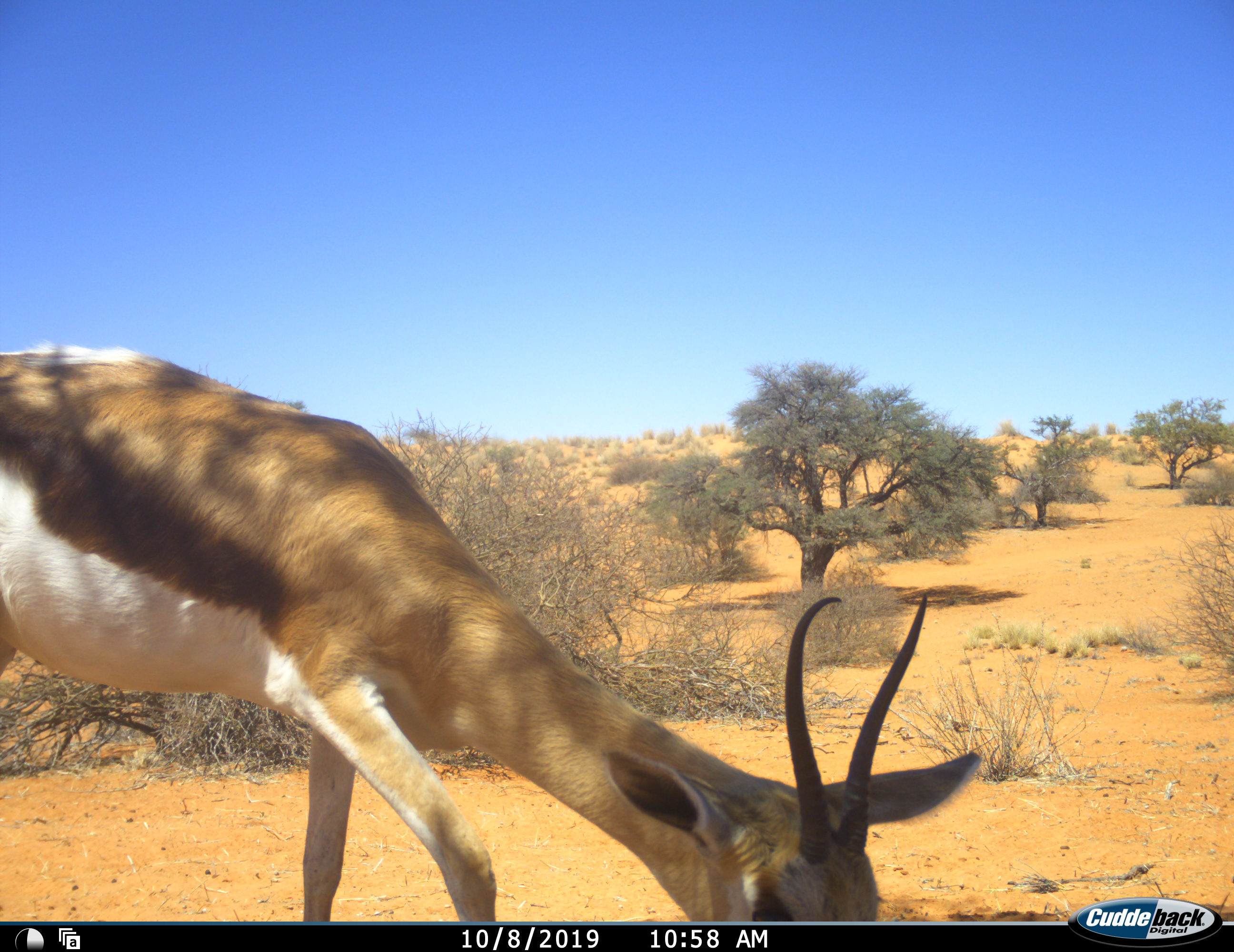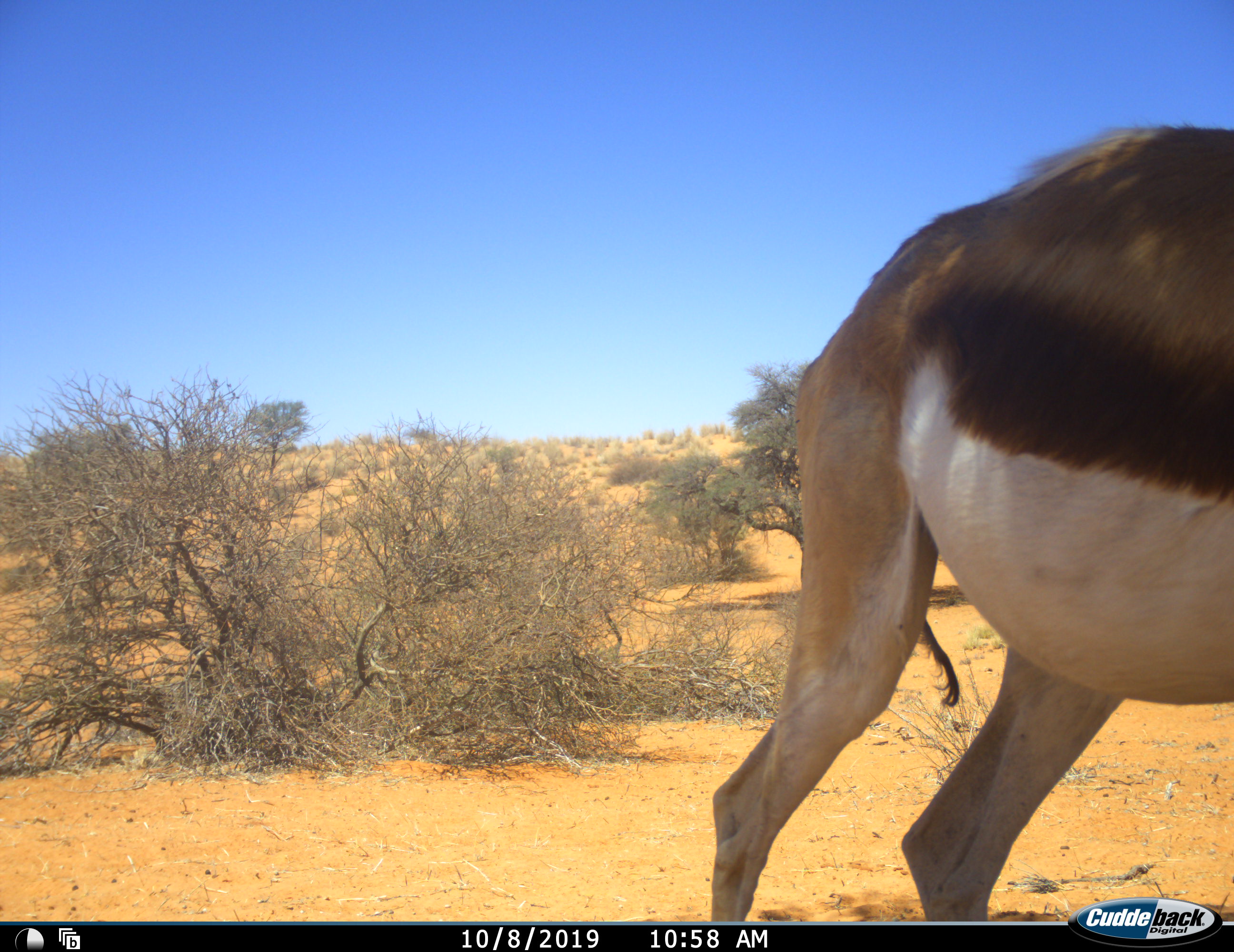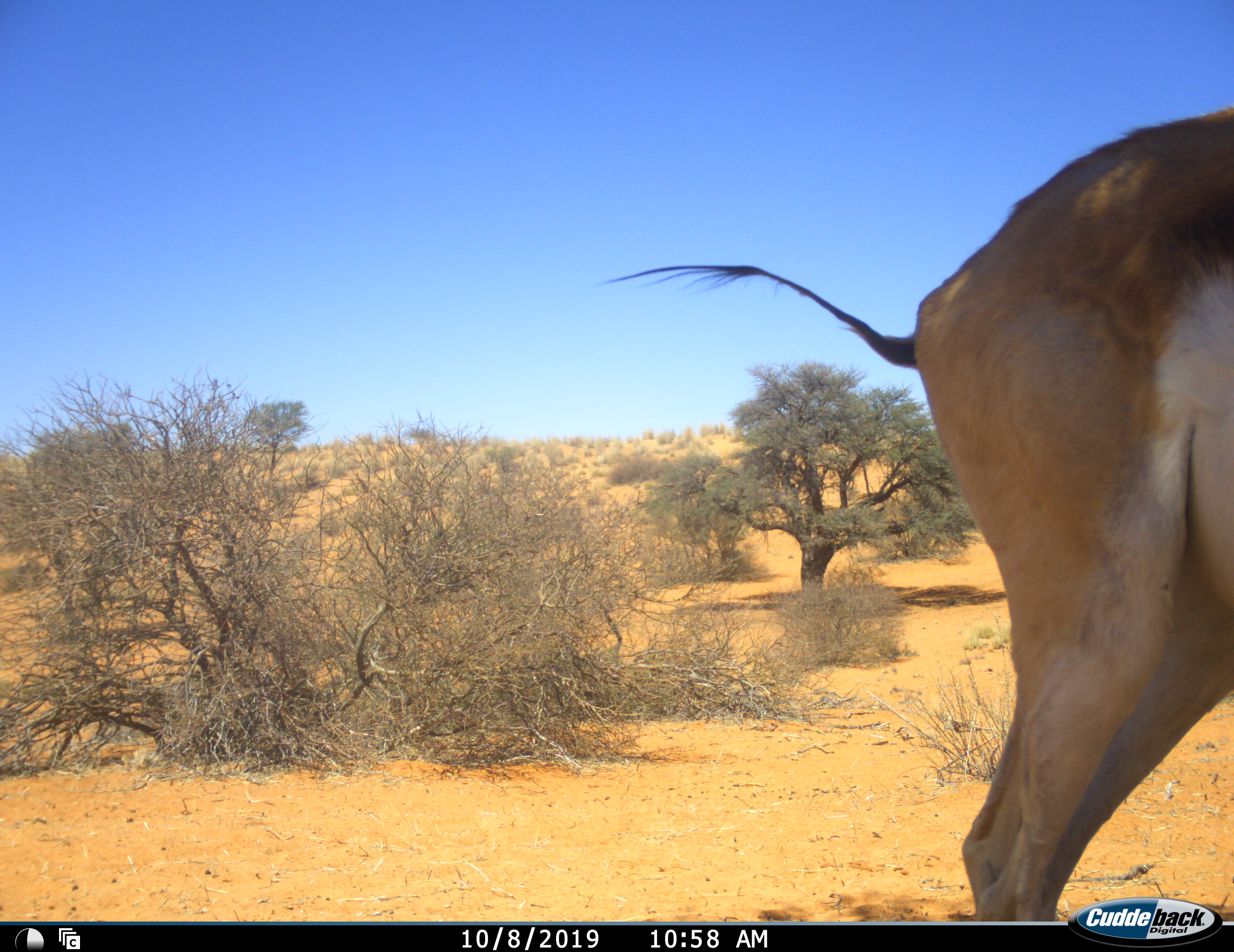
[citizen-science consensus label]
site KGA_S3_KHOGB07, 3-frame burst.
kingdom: Animalia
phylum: Chordata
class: Mammalia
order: Artiodactyla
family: Bovidae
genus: Antidorcas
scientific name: Antidorcas marsupialis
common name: springbok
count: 1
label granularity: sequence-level